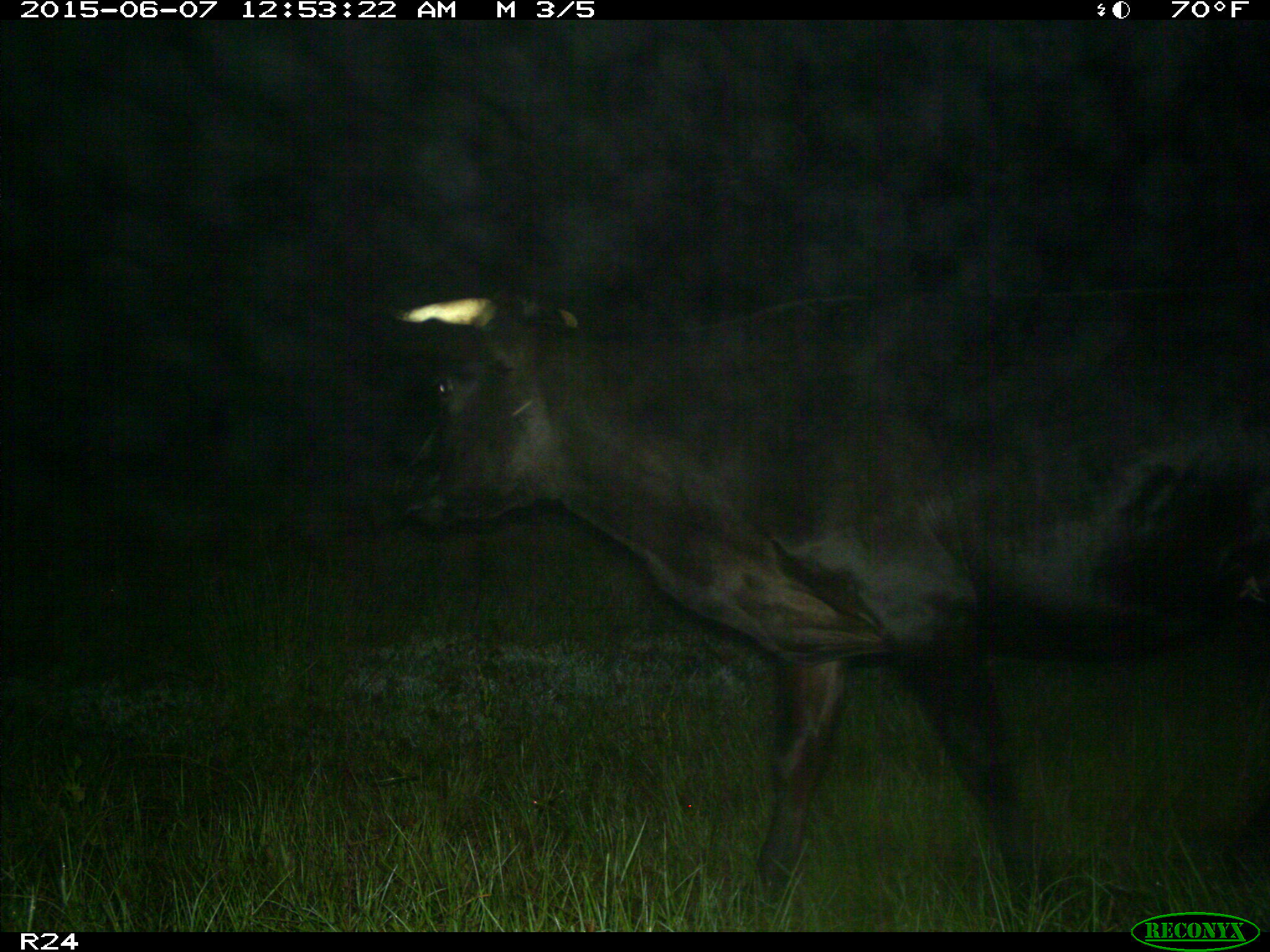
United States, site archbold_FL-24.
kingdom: Animalia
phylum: Chordata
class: Mammalia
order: Artiodactyla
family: Bovidae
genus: Bos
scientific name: Bos taurus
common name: domestic cow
Bos taurus (domestic cow).